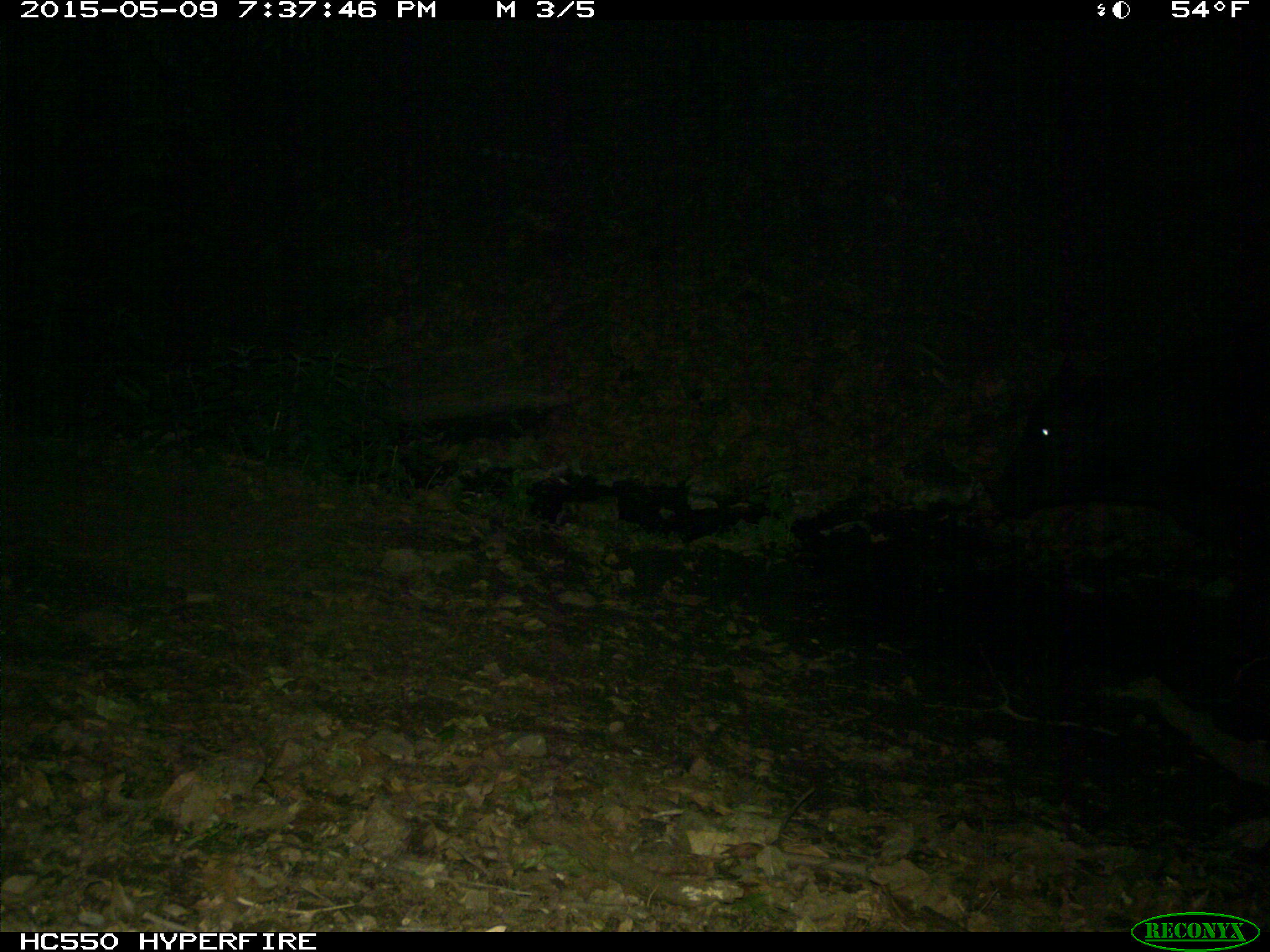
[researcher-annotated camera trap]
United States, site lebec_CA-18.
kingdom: Animalia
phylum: Chordata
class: Mammalia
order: Artiodactyla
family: Bovidae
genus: Bos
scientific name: Bos taurus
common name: domestic cow